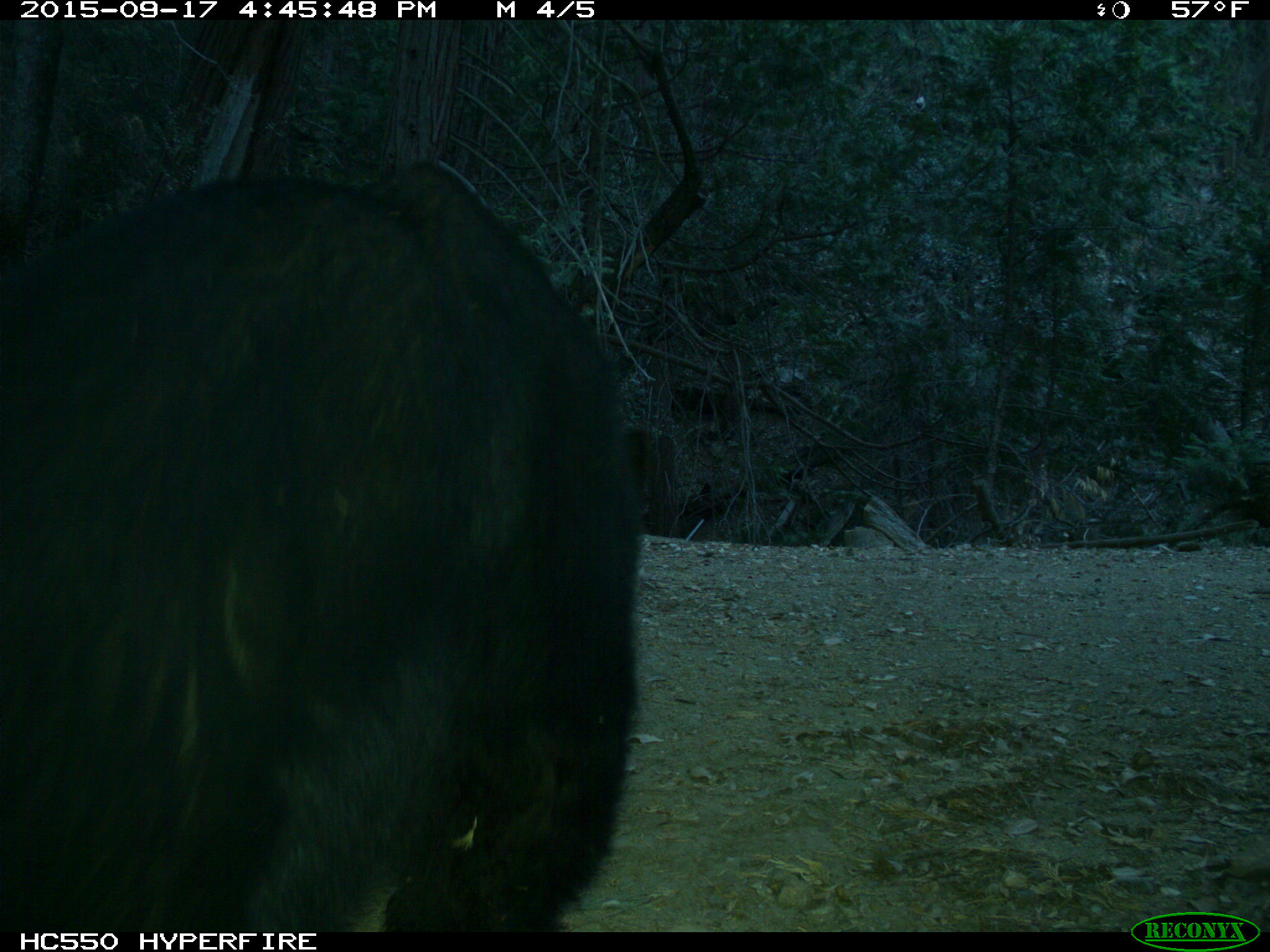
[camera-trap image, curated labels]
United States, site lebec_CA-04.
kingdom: Animalia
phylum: Chordata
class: Mammalia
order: Carnivora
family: Ursidae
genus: Ursus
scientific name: Ursus americanus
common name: american black bear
Ursus americanus (american black bear).